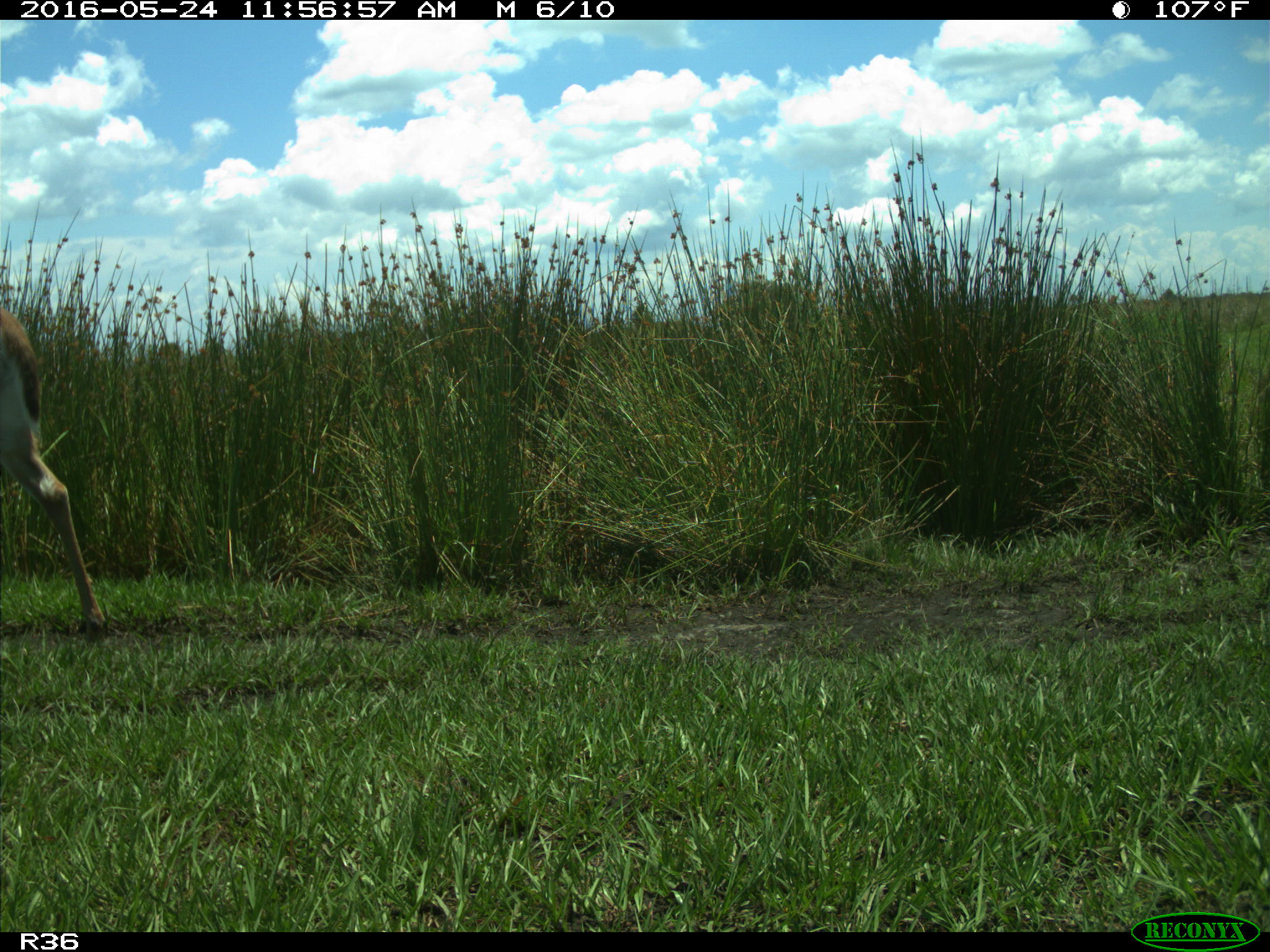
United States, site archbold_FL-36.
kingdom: Animalia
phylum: Chordata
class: Mammalia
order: Artiodactyla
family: Cervidae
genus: Odocoileus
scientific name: Odocoileus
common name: deer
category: unidentified deer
Unidentified deer (deer) (Odocoileus).